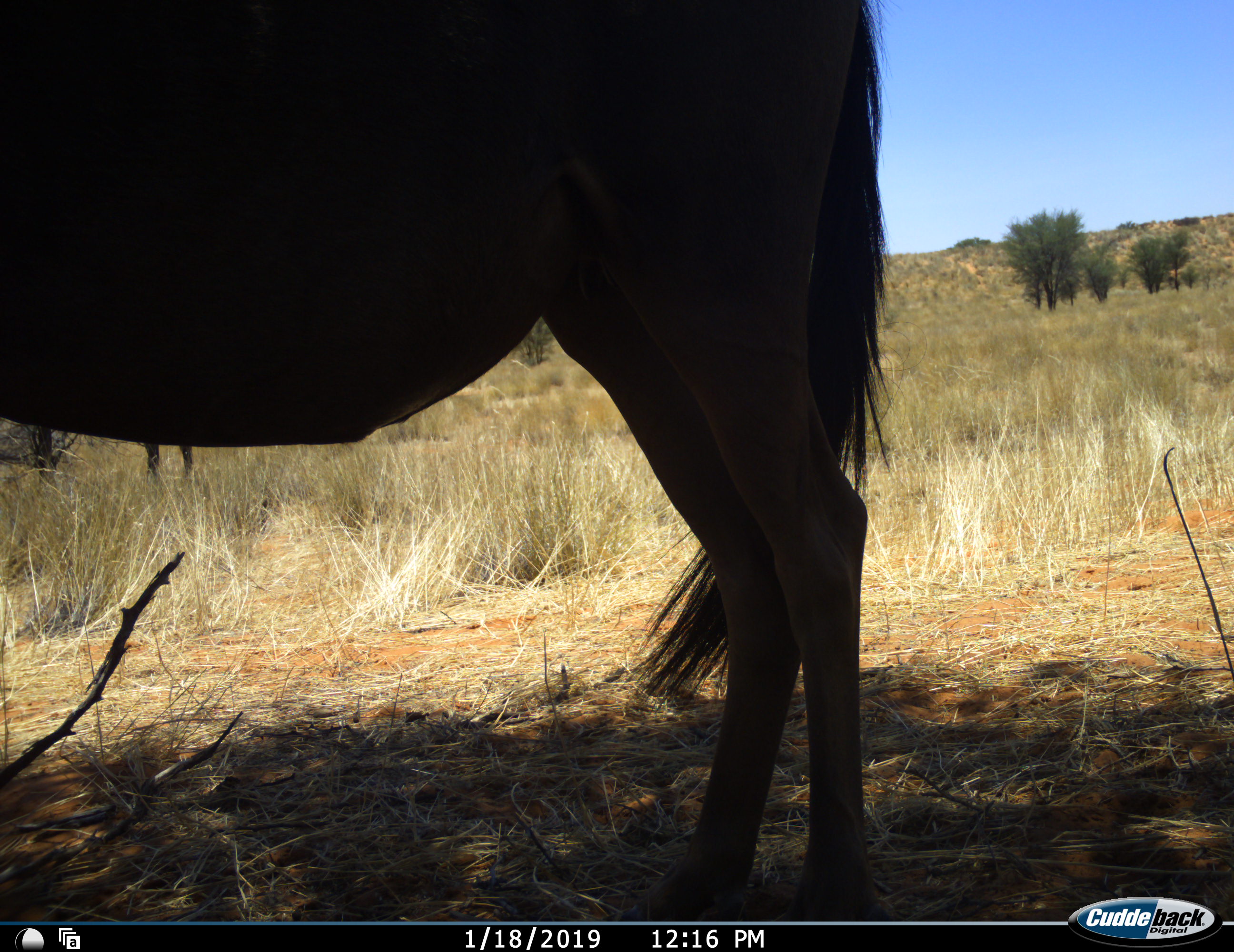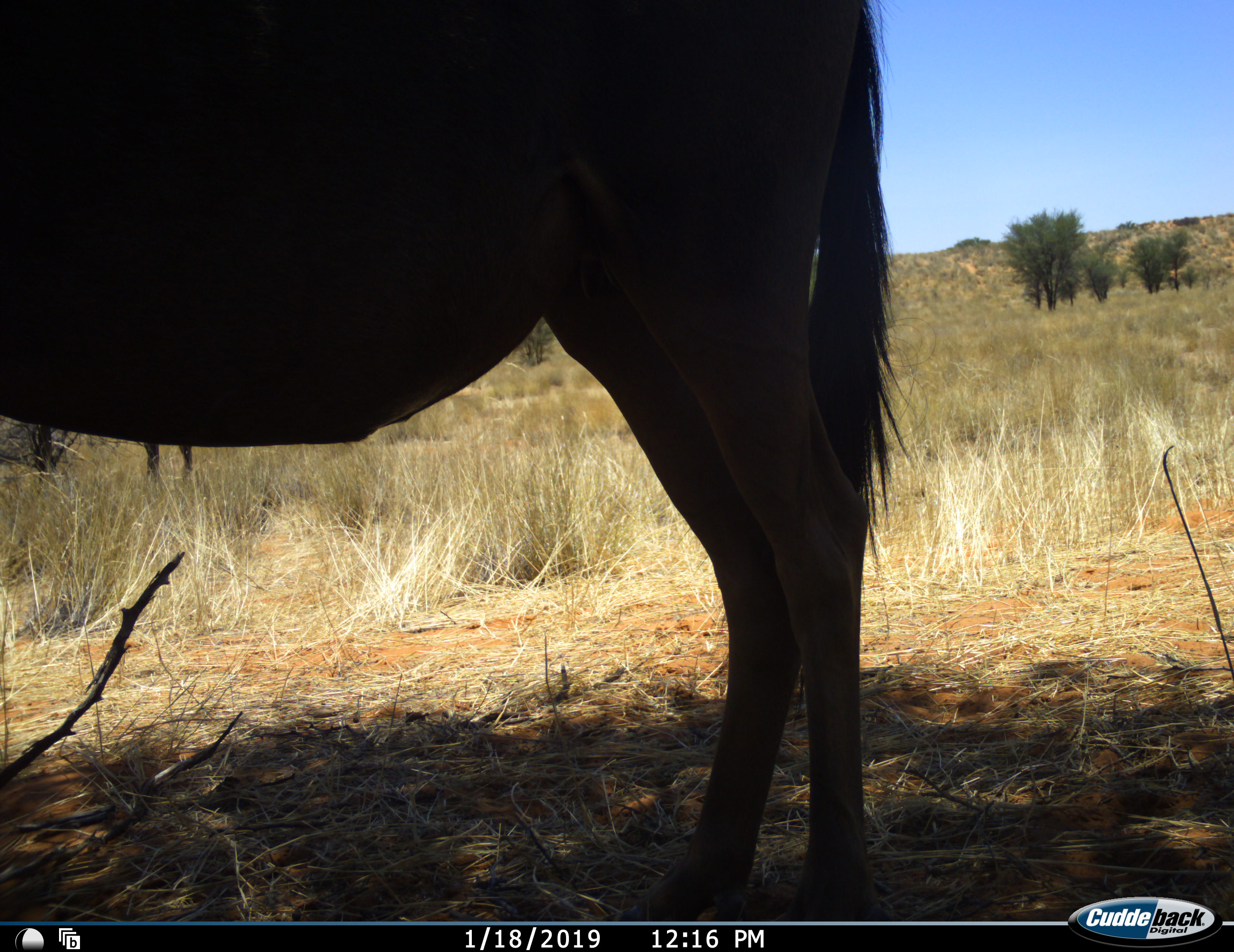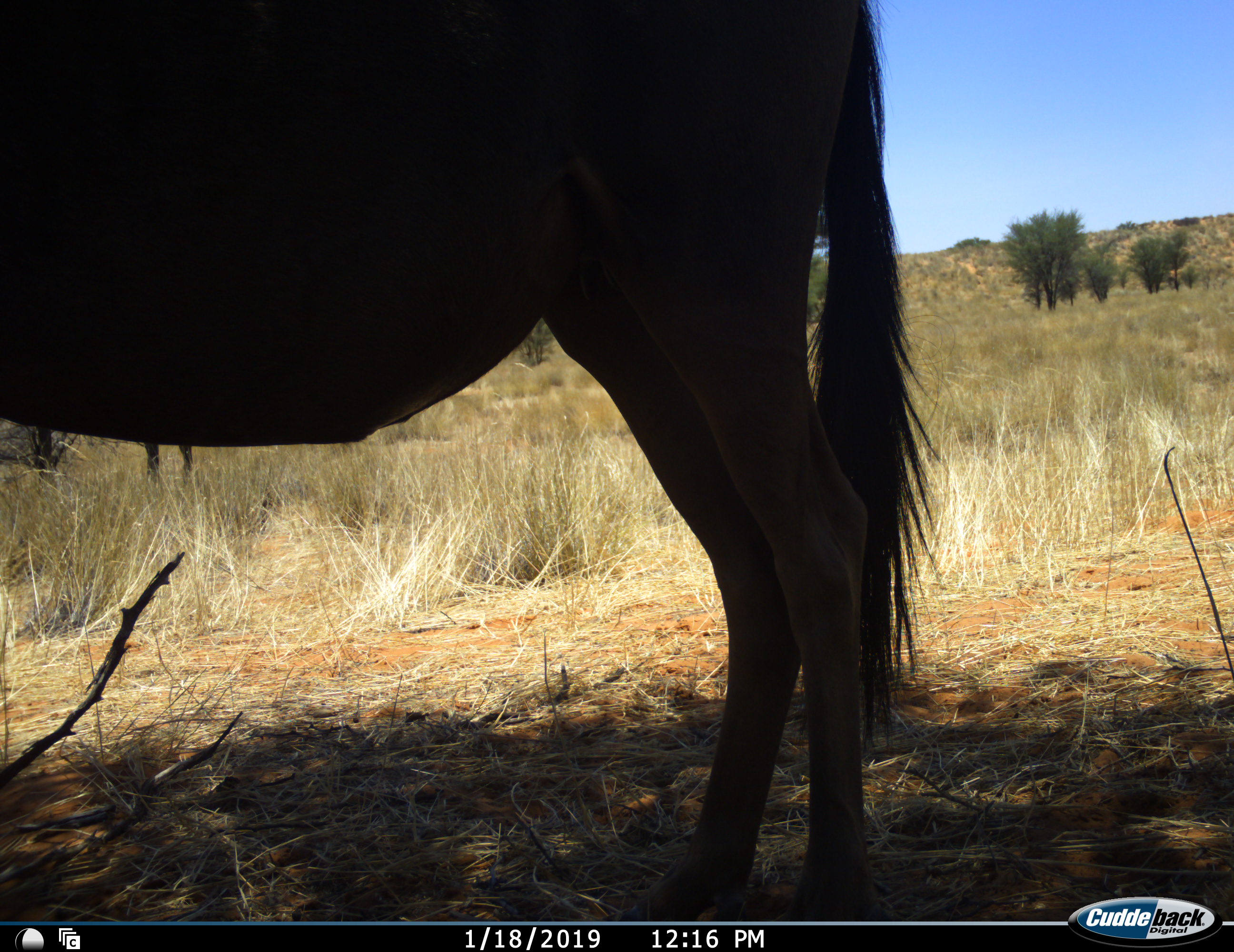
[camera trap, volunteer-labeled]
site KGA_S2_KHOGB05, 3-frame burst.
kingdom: Animalia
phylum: Chordata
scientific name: Vertebrata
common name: domestic animal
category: domesticanimal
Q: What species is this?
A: Domesticanimal (domestic animal) (Vertebrata).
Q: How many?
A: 1.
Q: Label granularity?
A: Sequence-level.